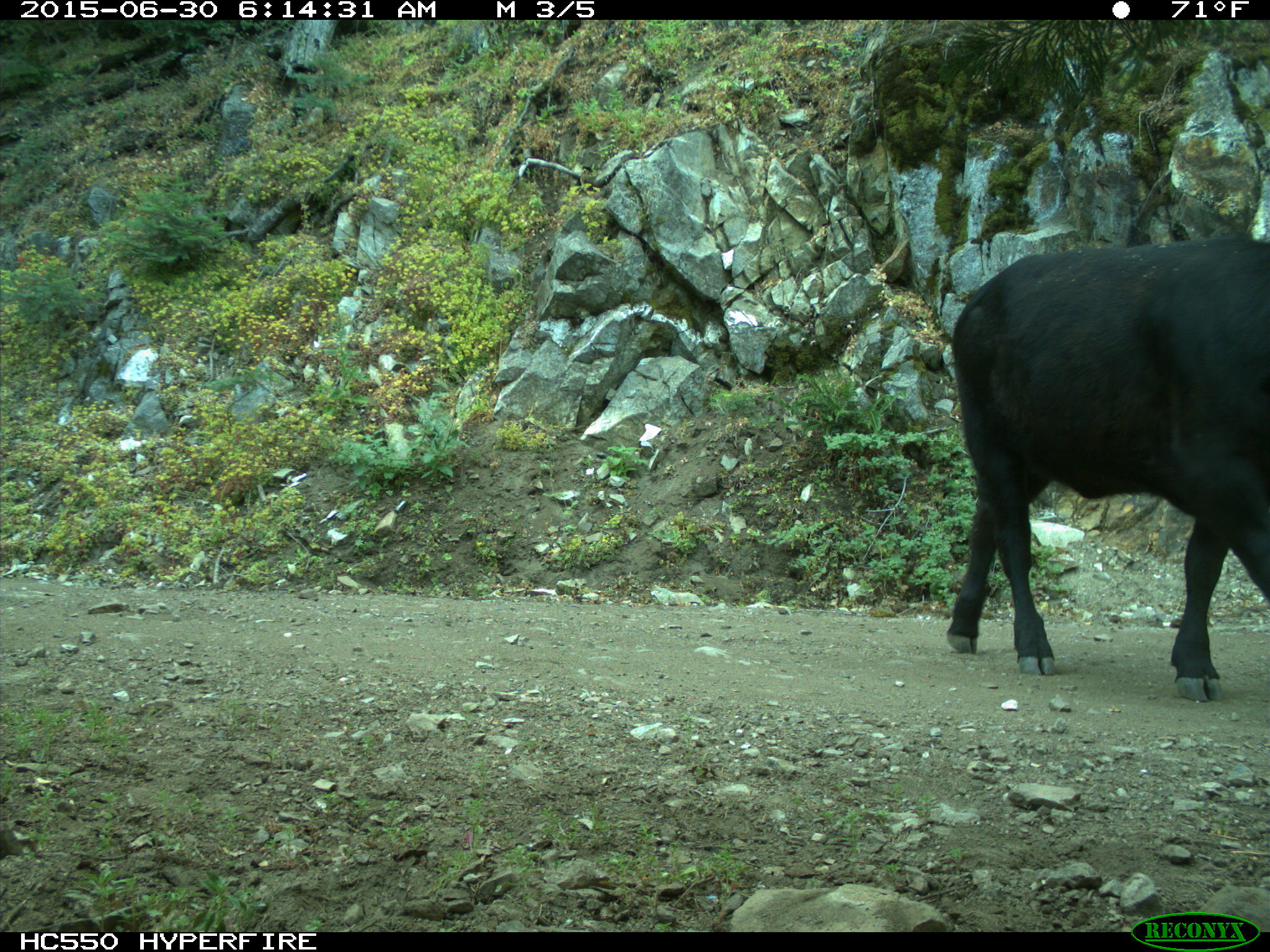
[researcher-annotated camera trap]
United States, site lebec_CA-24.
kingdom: Animalia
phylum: Chordata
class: Mammalia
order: Artiodactyla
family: Bovidae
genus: Bos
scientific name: Bos taurus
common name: domestic cow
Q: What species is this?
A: Bos taurus (domestic cow).